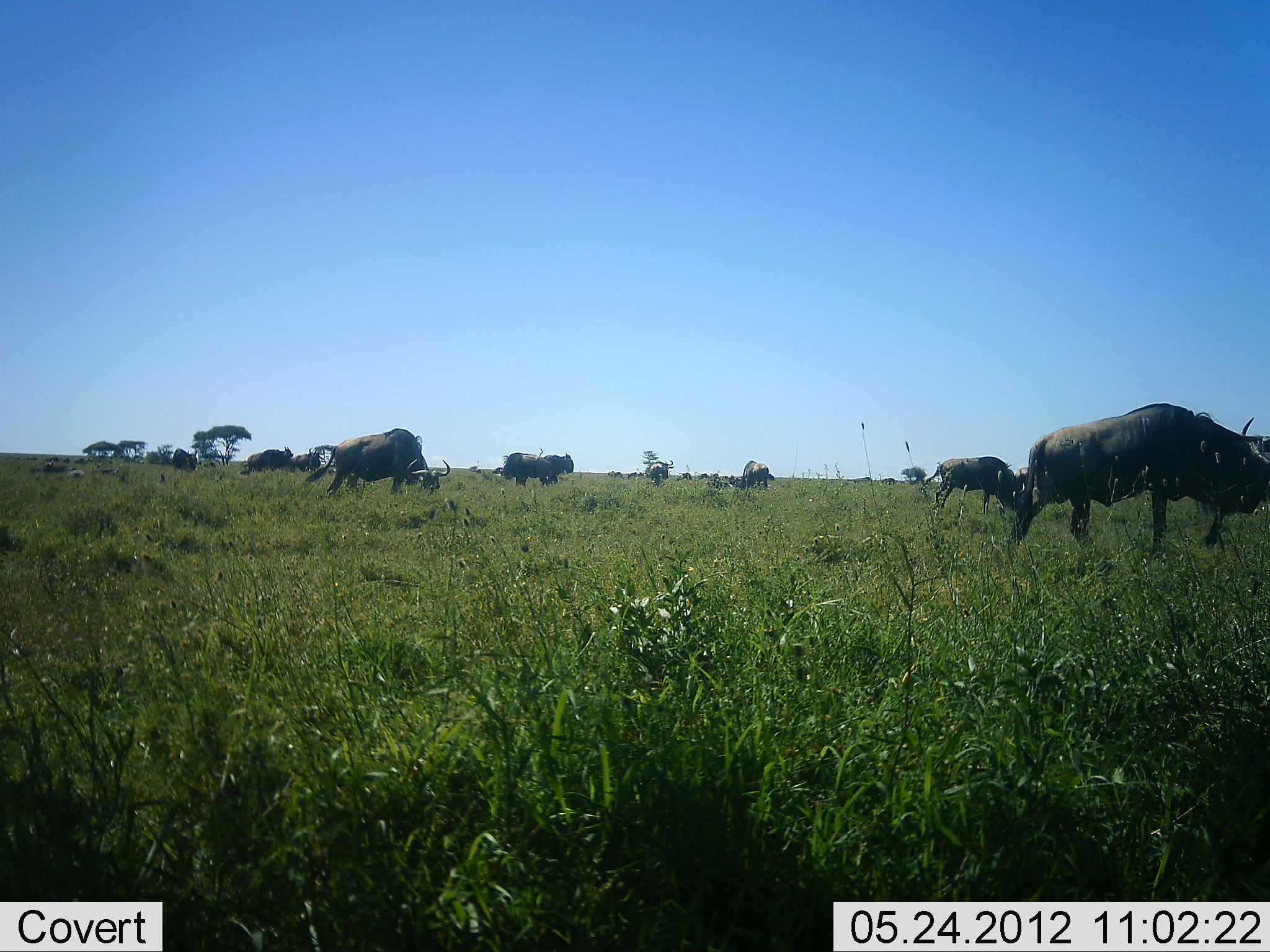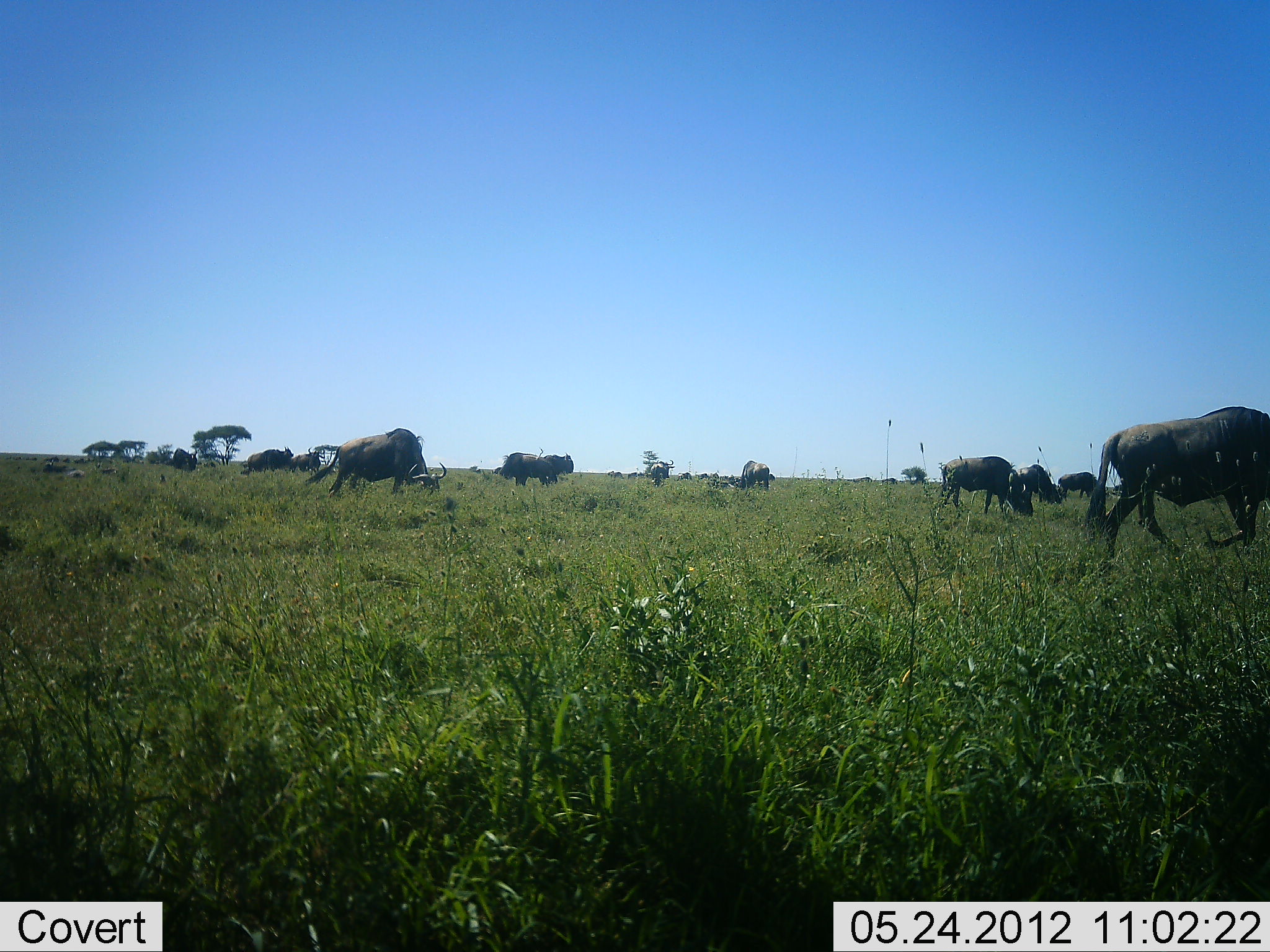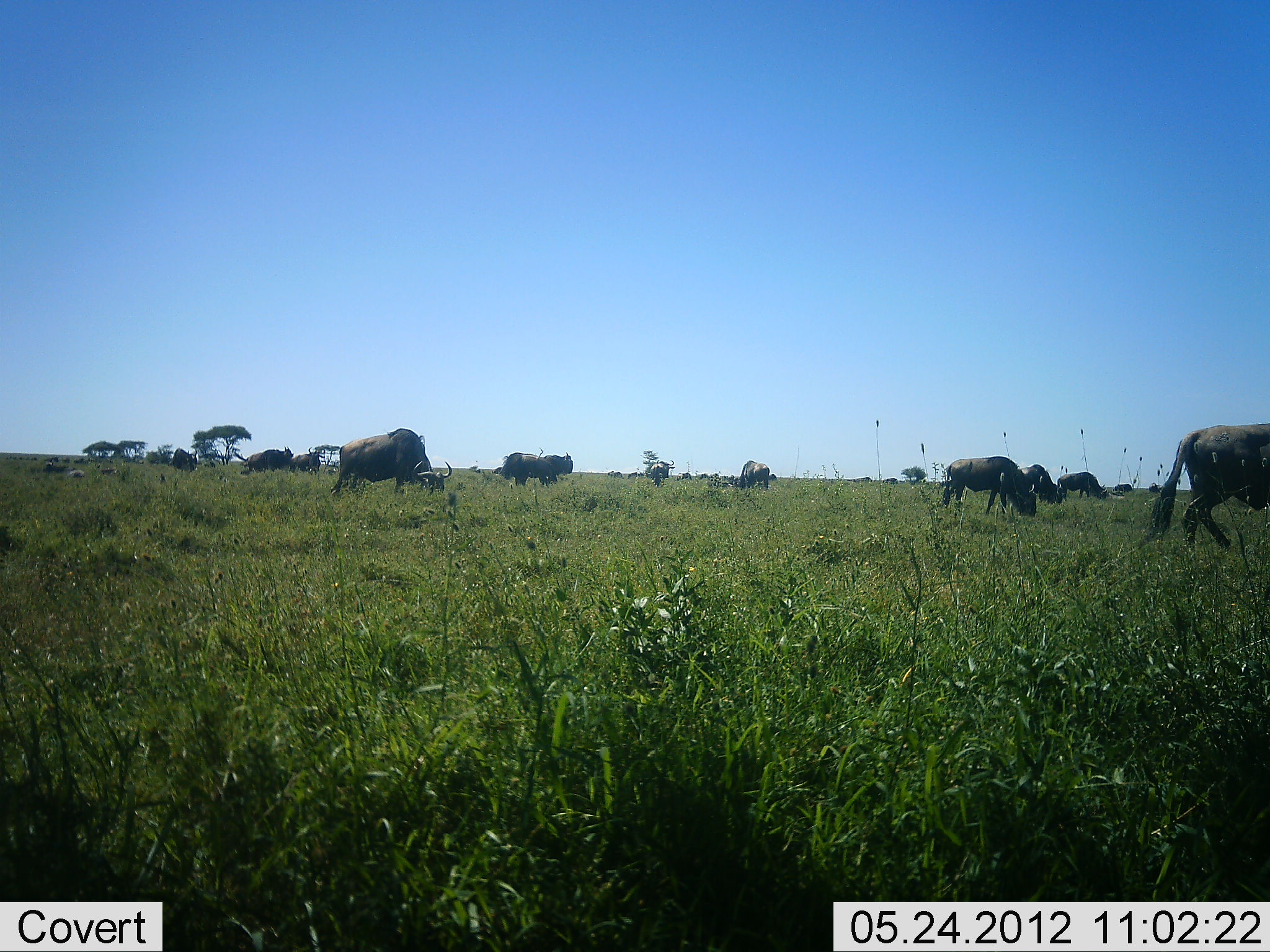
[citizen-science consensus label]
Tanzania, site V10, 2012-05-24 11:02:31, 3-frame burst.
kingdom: Animalia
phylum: Chordata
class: Mammalia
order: Artiodactyla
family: Bovidae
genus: Connochaetes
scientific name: Connochaetes taurinus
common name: blue wildebeest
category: wildebeest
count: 11-50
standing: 60%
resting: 10%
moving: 60%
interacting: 0%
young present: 0%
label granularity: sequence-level